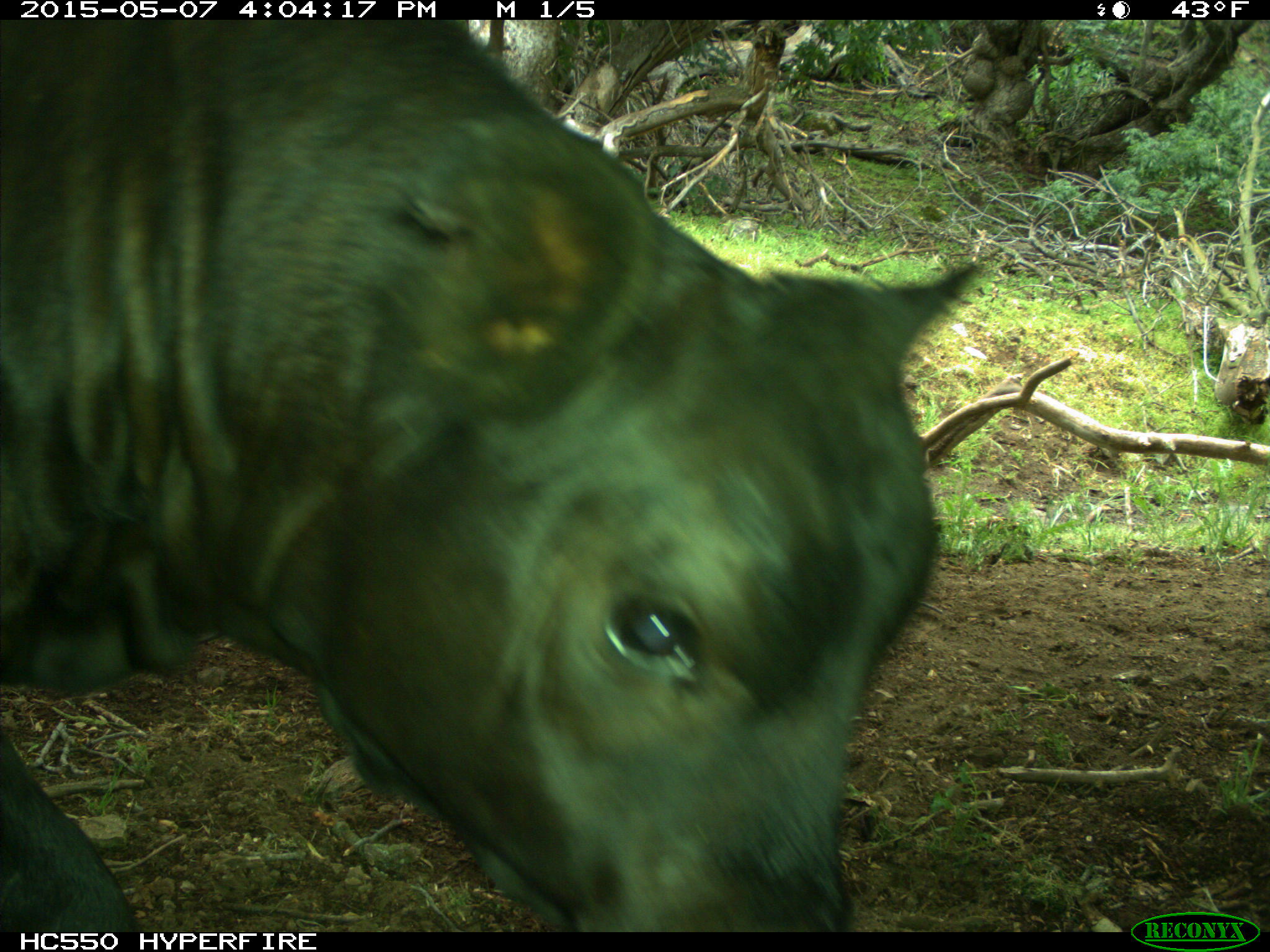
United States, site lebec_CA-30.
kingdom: Animalia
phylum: Chordata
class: Mammalia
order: Artiodactyla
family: Bovidae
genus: Bos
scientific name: Bos taurus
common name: domestic cow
Bos taurus (domestic cow).